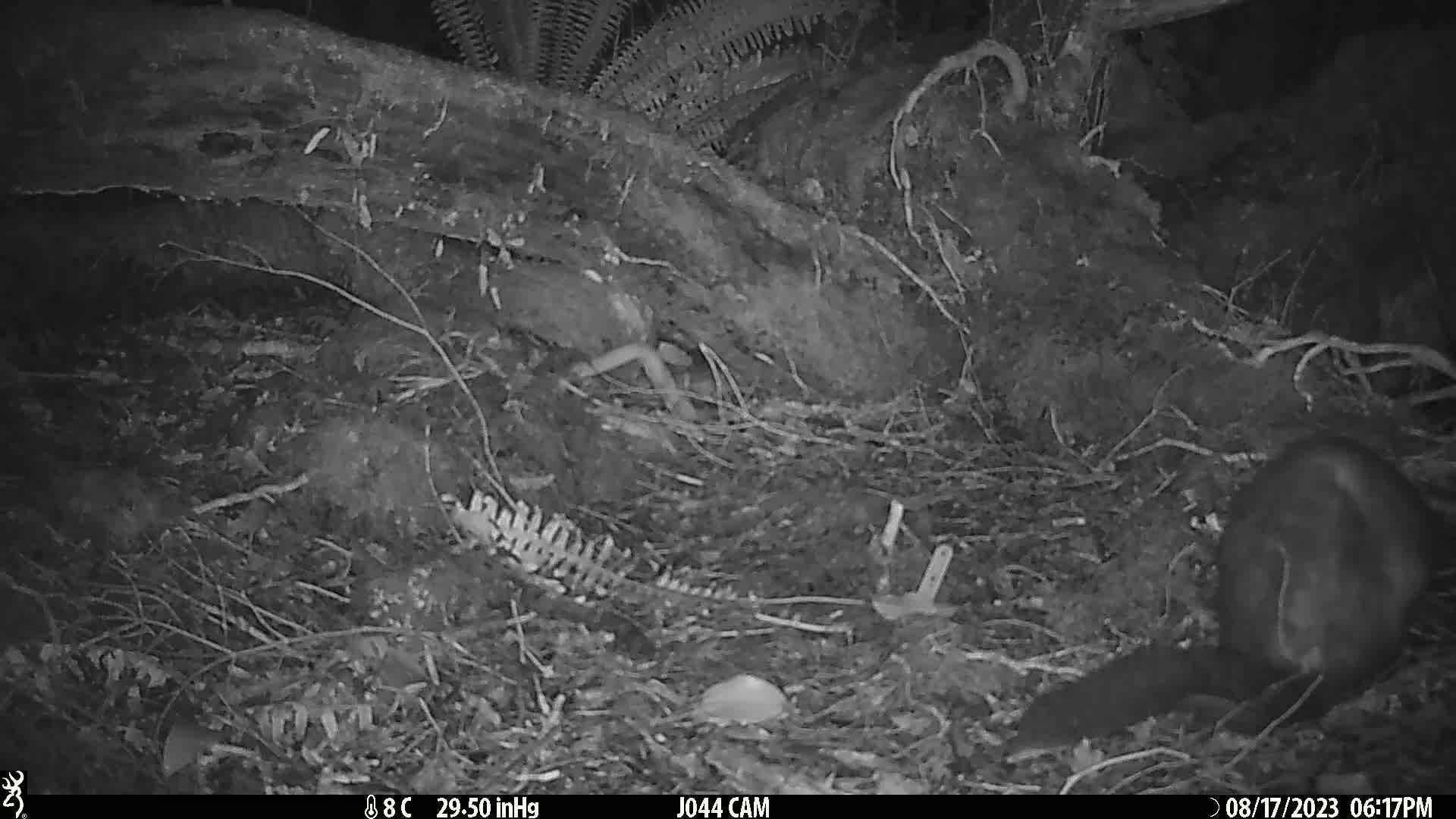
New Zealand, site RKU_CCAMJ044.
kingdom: Animalia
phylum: Chordata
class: Mammalia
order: Diprotodontia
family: Phalangeridae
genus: Trichosurus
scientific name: Trichosurus vulpecula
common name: common brushtail possum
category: possum